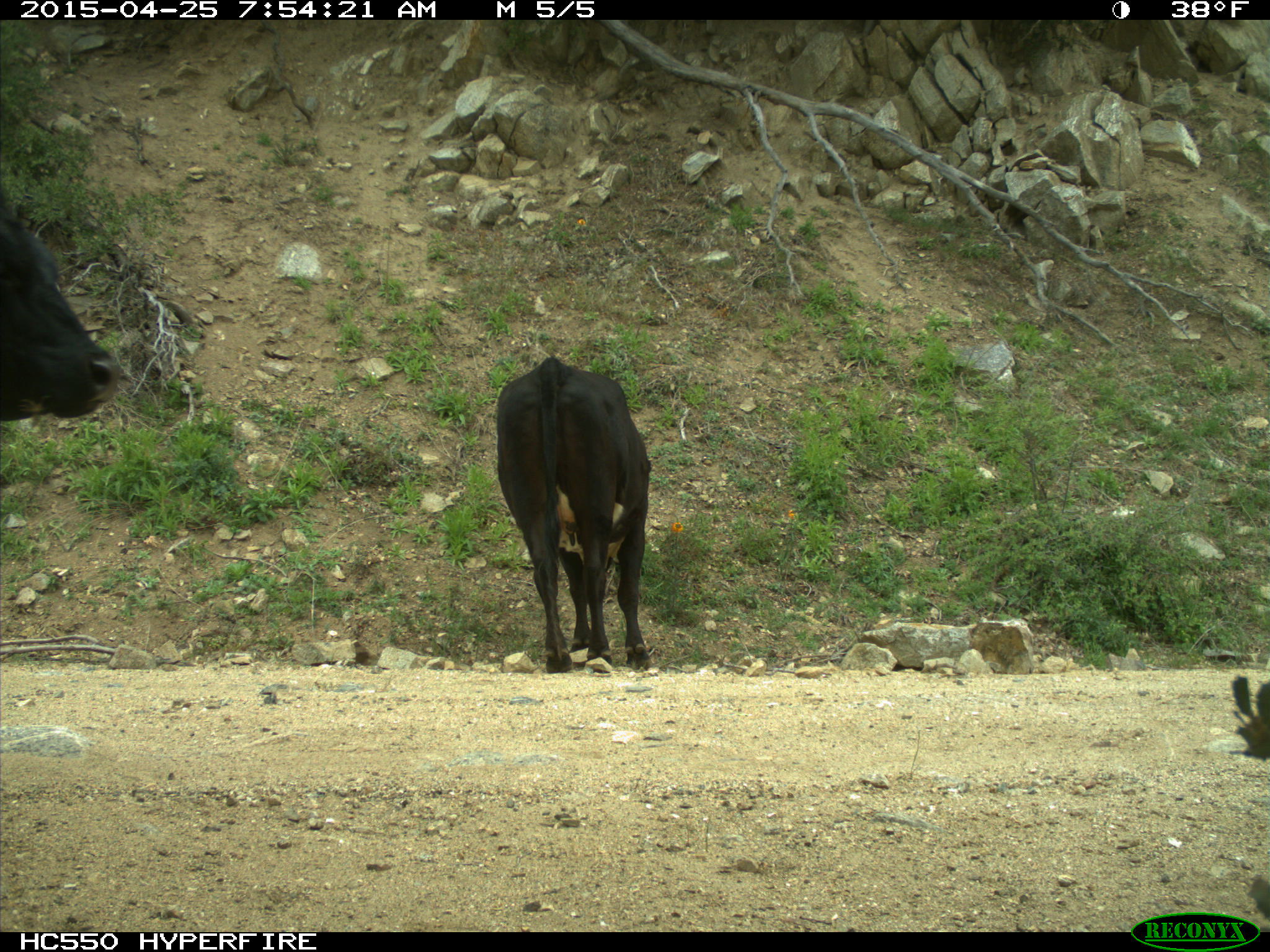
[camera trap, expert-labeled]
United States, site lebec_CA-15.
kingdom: Animalia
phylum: Chordata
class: Mammalia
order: Artiodactyla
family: Bovidae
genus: Bos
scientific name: Bos taurus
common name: domestic cow